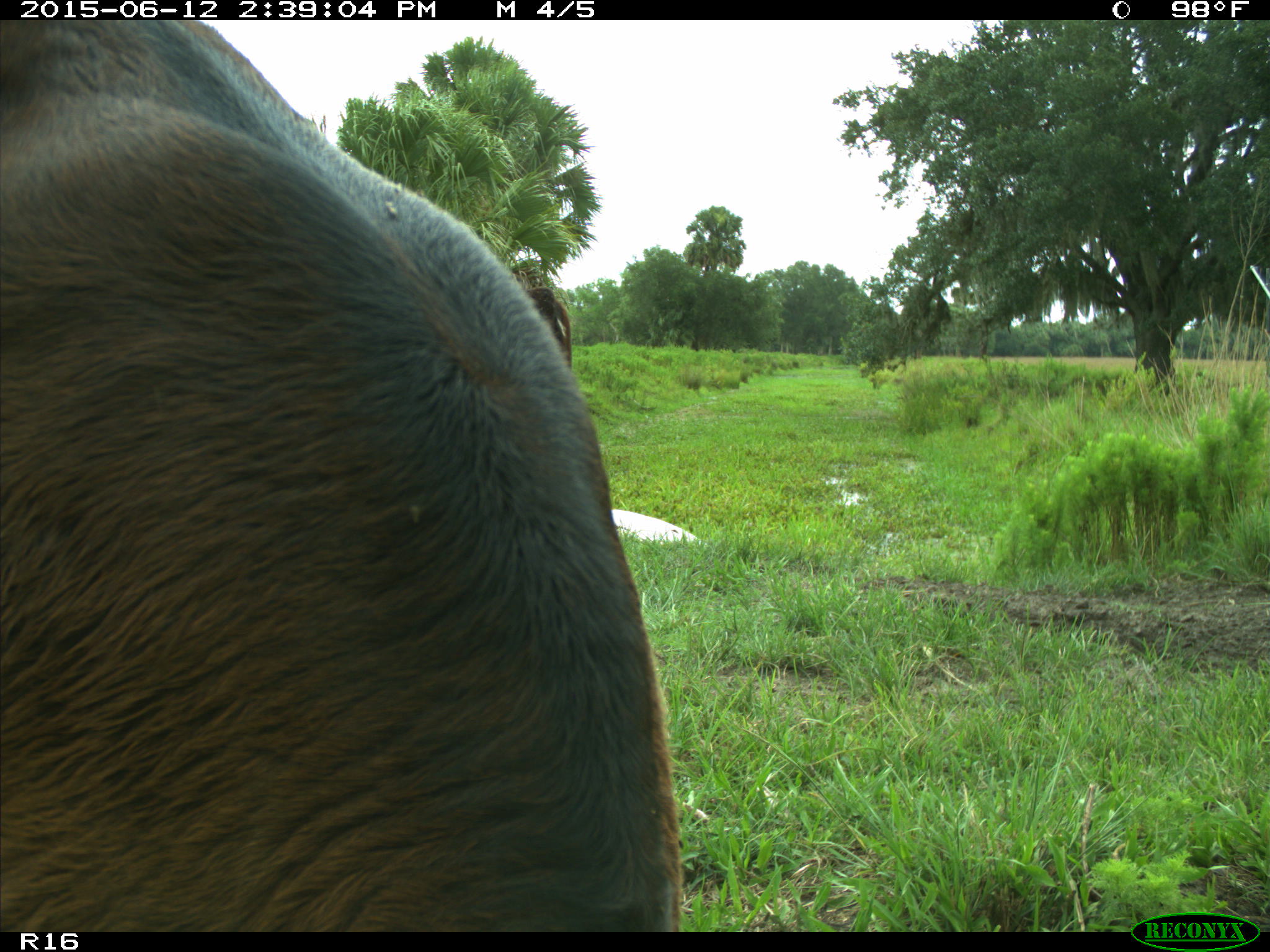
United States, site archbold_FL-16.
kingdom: Animalia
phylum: Chordata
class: Mammalia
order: Artiodactyla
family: Bovidae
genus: Bos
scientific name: Bos taurus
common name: domestic cow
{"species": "Bos taurus (domestic cow)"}